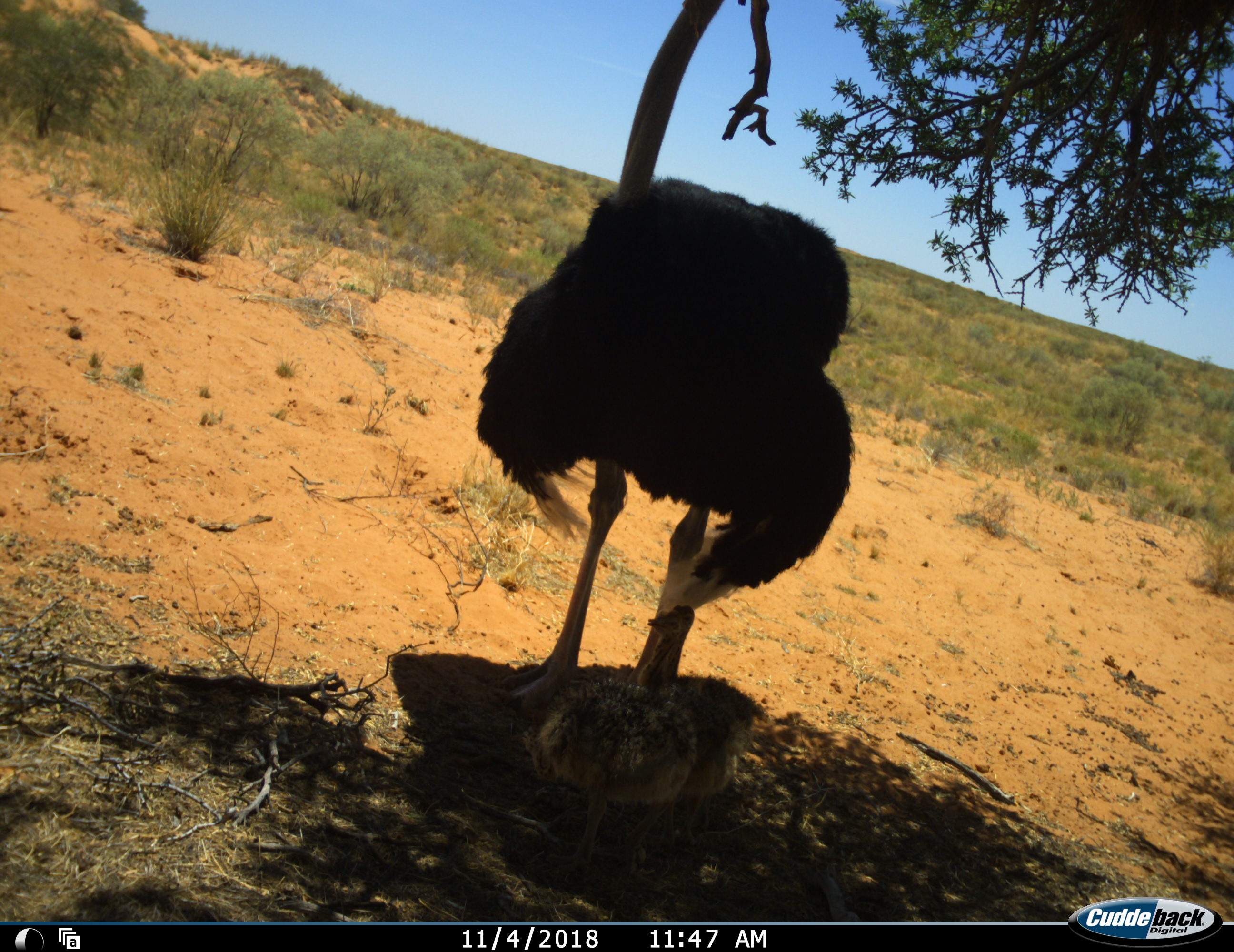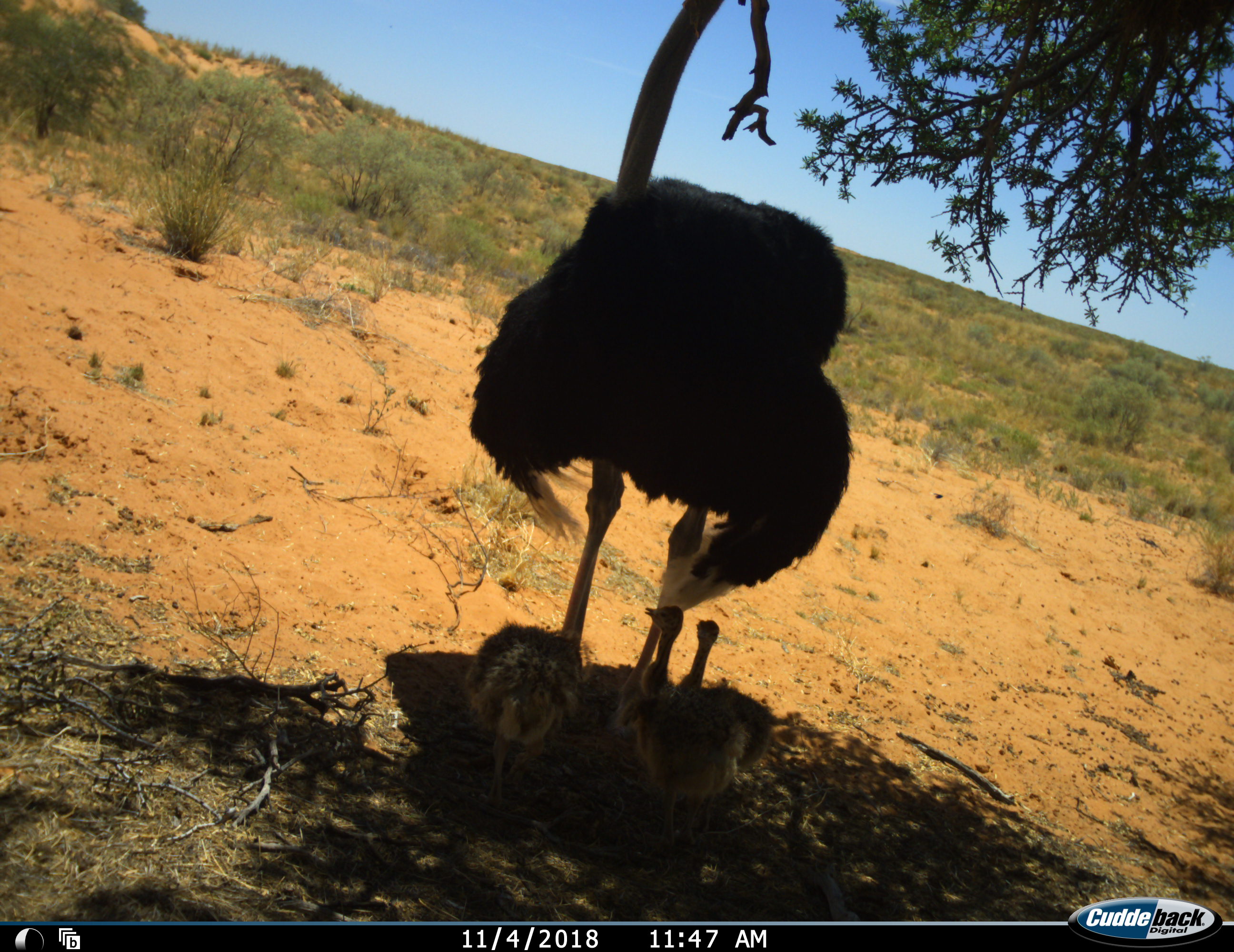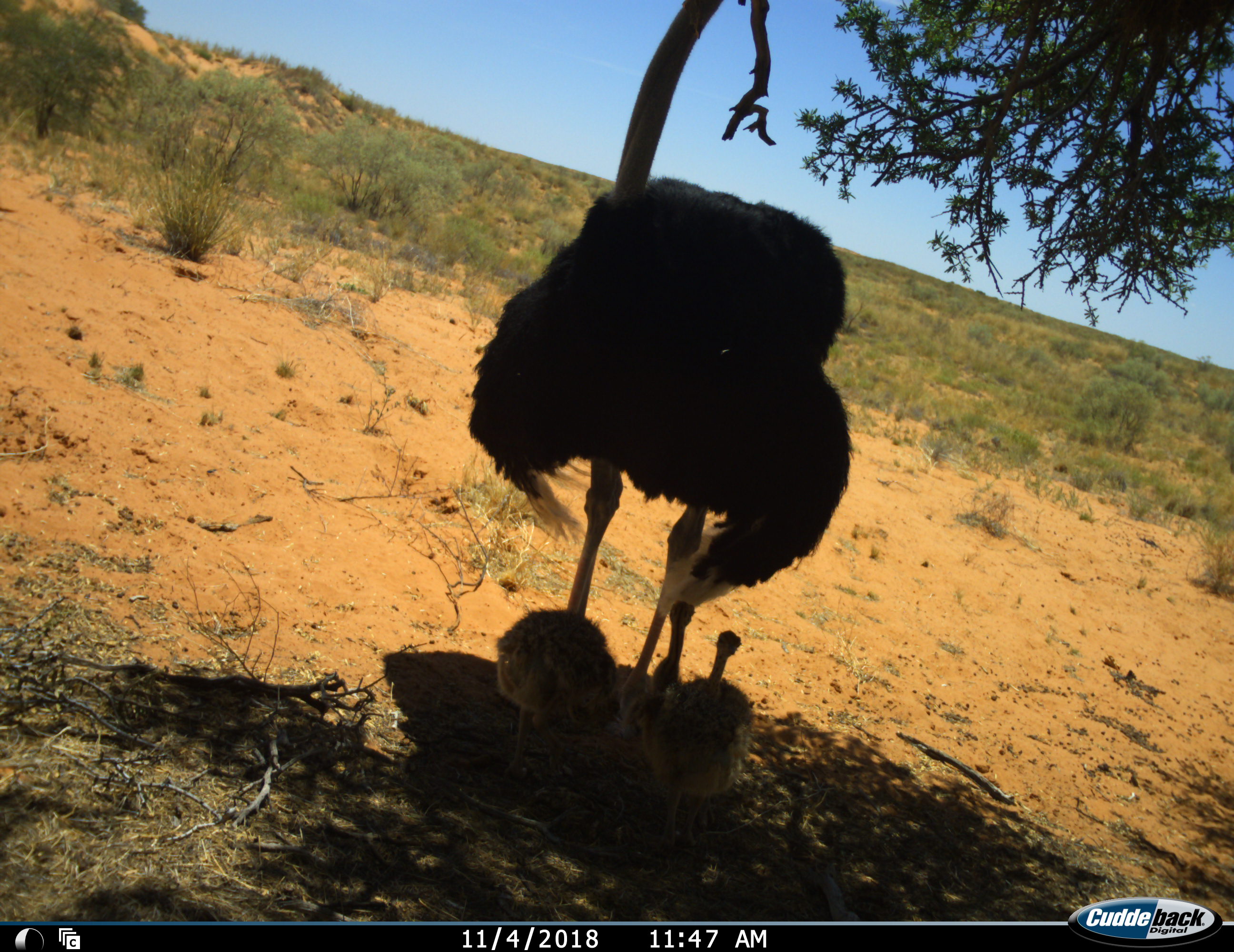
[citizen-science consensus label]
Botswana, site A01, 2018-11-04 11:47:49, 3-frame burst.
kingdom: Animalia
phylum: Chordata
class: Aves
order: Struthioniformes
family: Struthionidae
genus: Struthio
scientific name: Struthio camelus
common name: ostrich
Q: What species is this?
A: Ostrich (Struthio camelus).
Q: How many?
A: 4.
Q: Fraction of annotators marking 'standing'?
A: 90%.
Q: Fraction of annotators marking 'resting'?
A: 0%.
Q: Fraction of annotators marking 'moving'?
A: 20%.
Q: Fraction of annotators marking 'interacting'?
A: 10%.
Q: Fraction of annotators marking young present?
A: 90%.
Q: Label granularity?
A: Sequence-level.